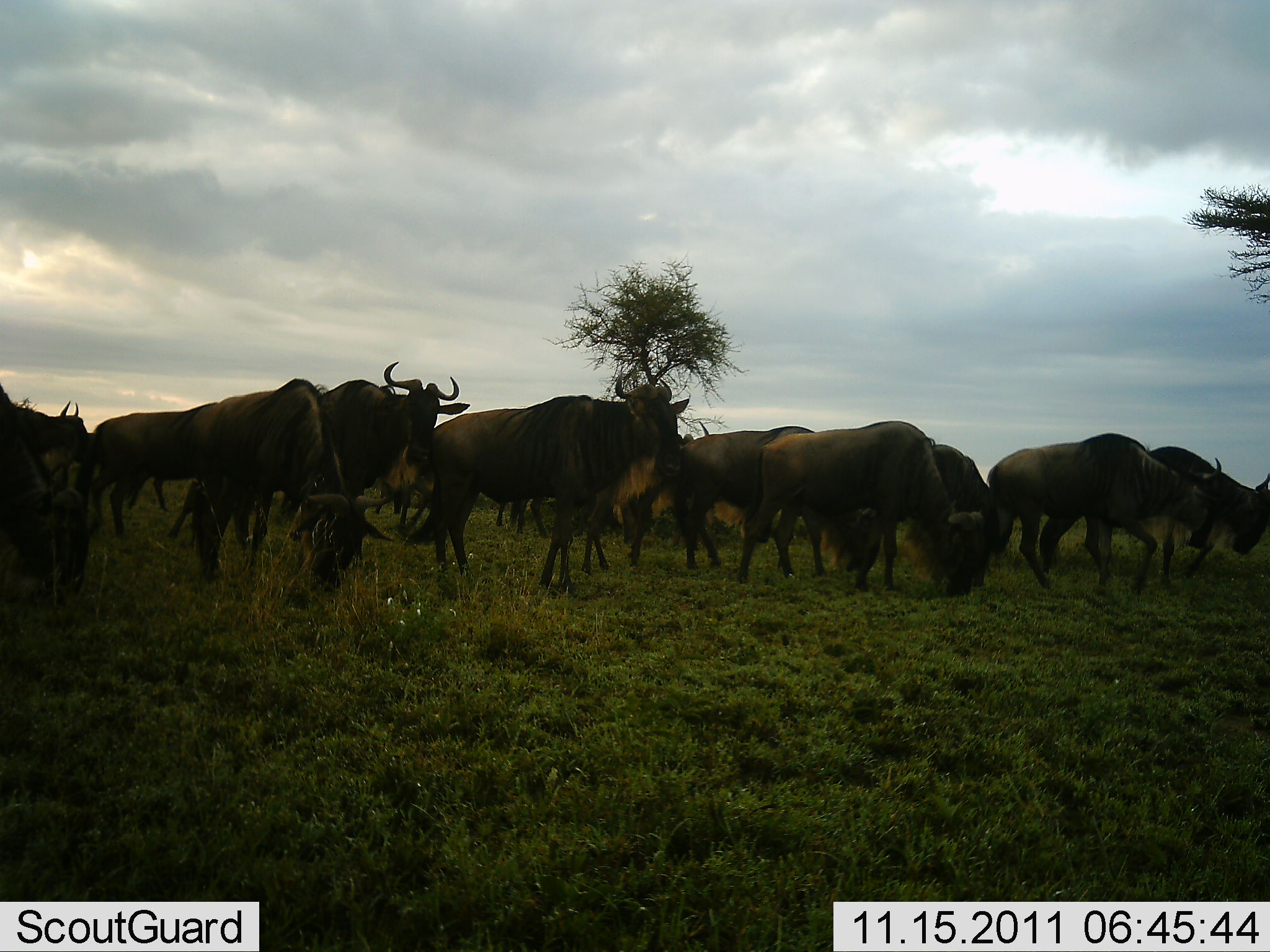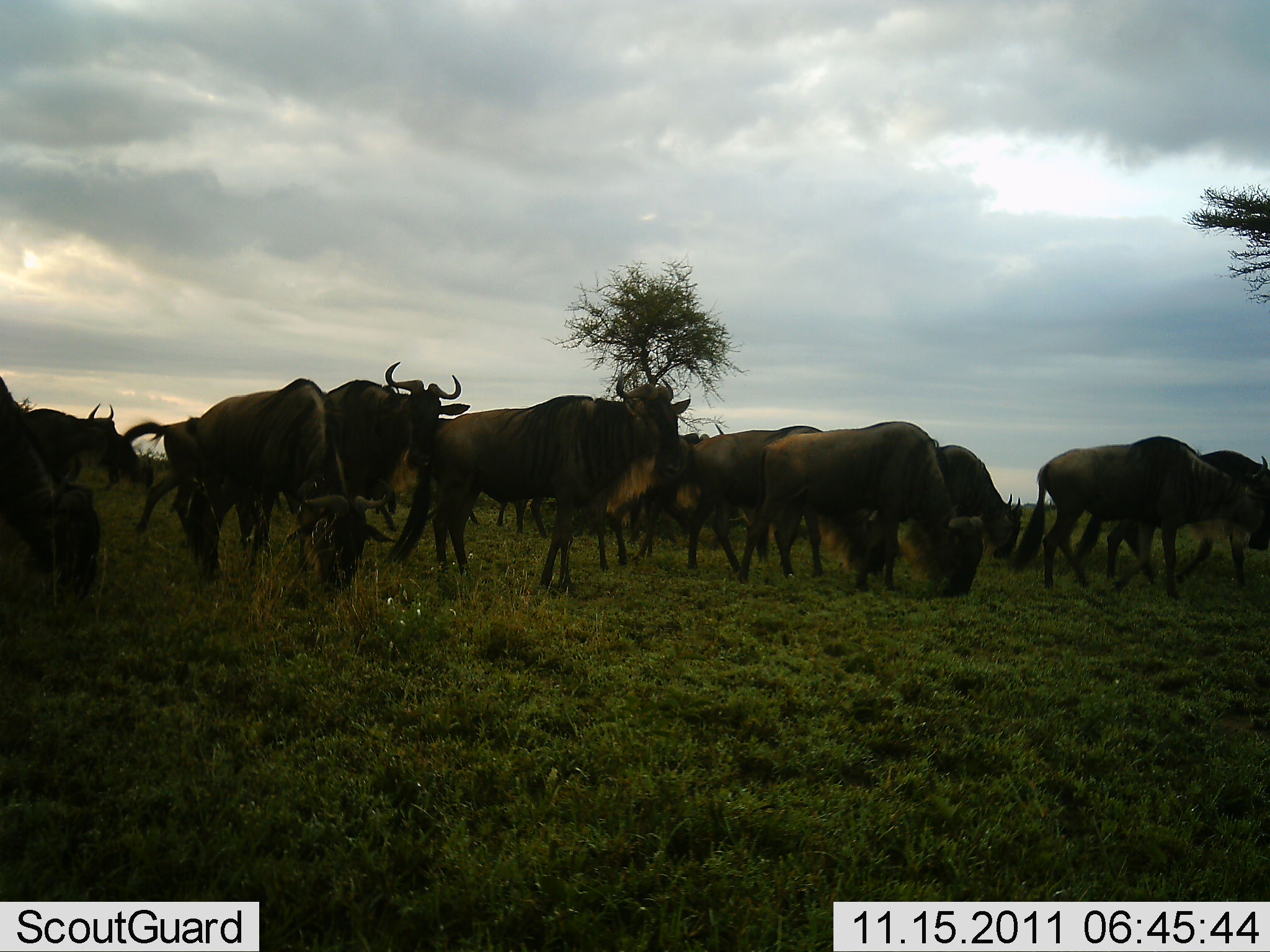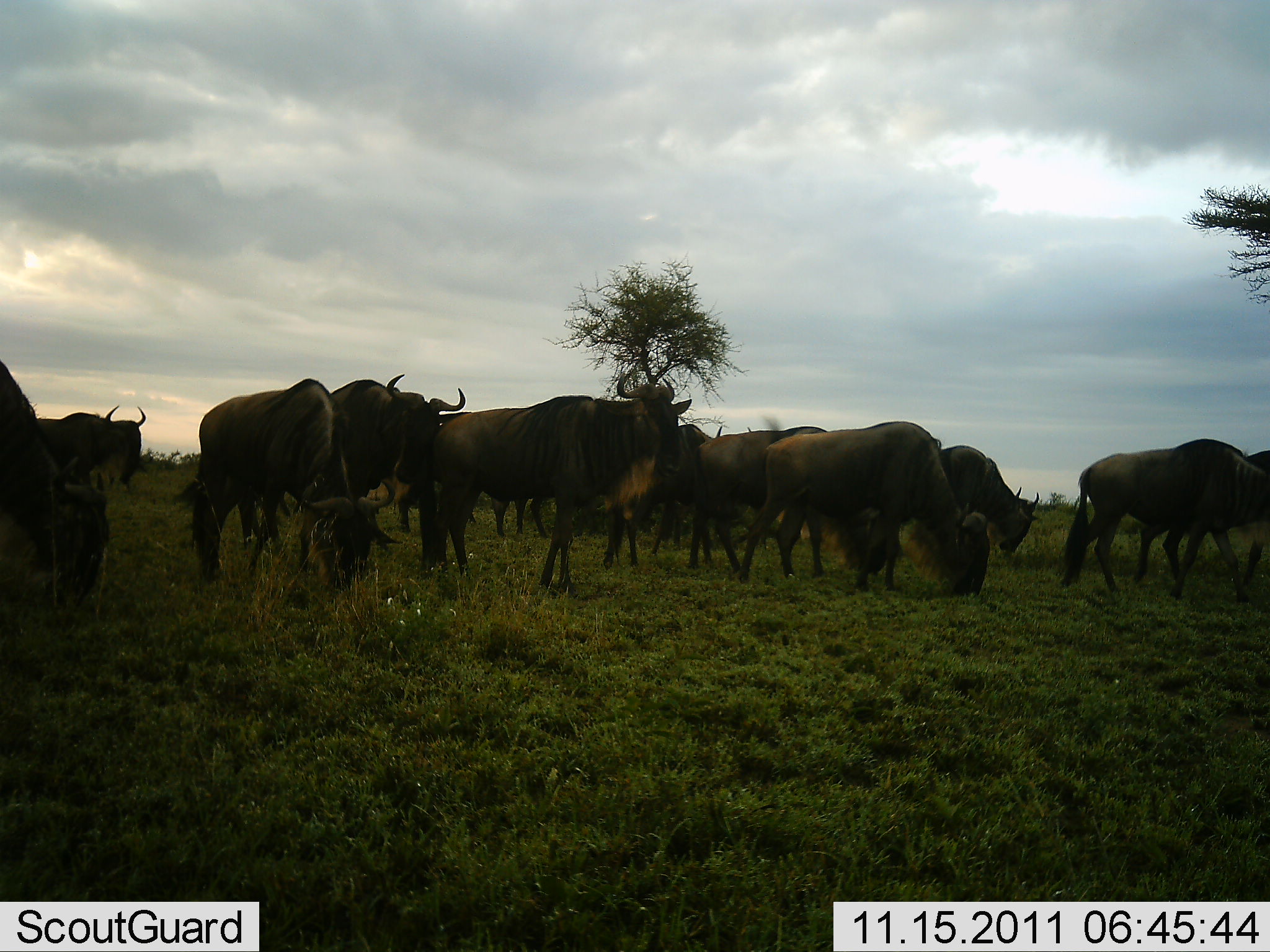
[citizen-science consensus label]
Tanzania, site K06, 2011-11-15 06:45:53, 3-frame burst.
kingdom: Animalia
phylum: Chordata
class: Mammalia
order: Artiodactyla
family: Bovidae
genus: Connochaetes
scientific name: Connochaetes taurinus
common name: blue wildebeest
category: wildebeest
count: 11-50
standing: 42%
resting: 0%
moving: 42%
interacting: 0%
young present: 0%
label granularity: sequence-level